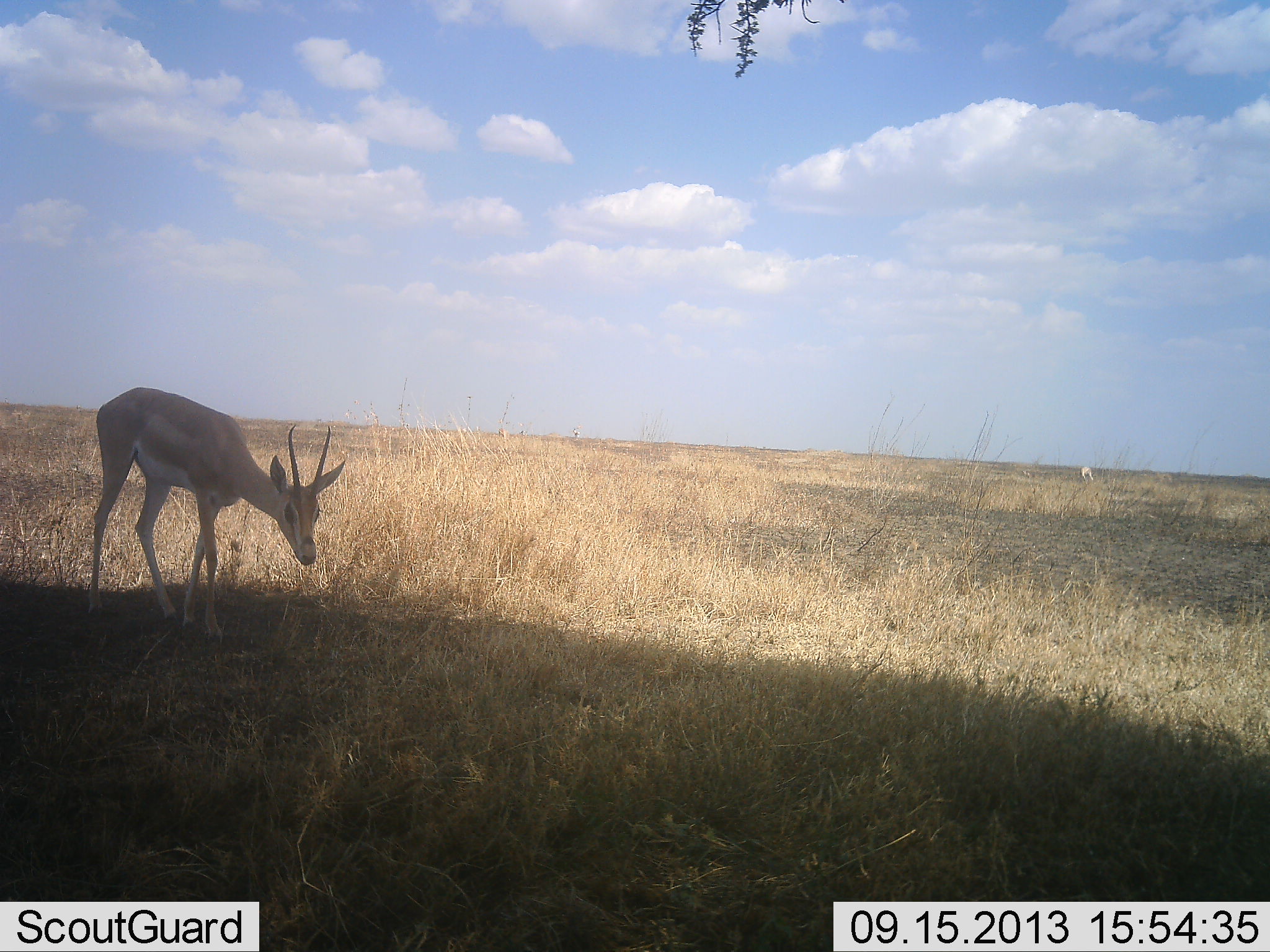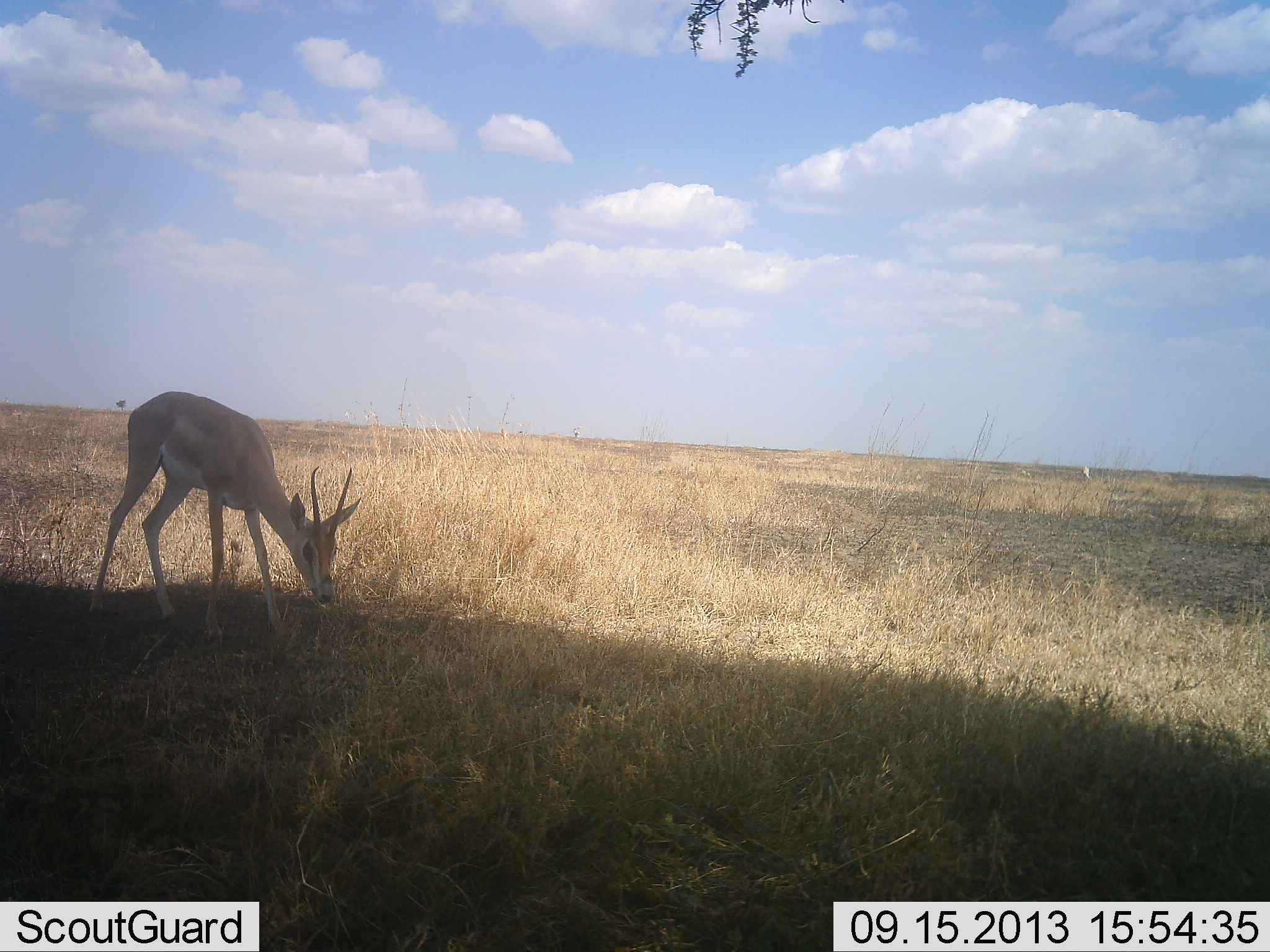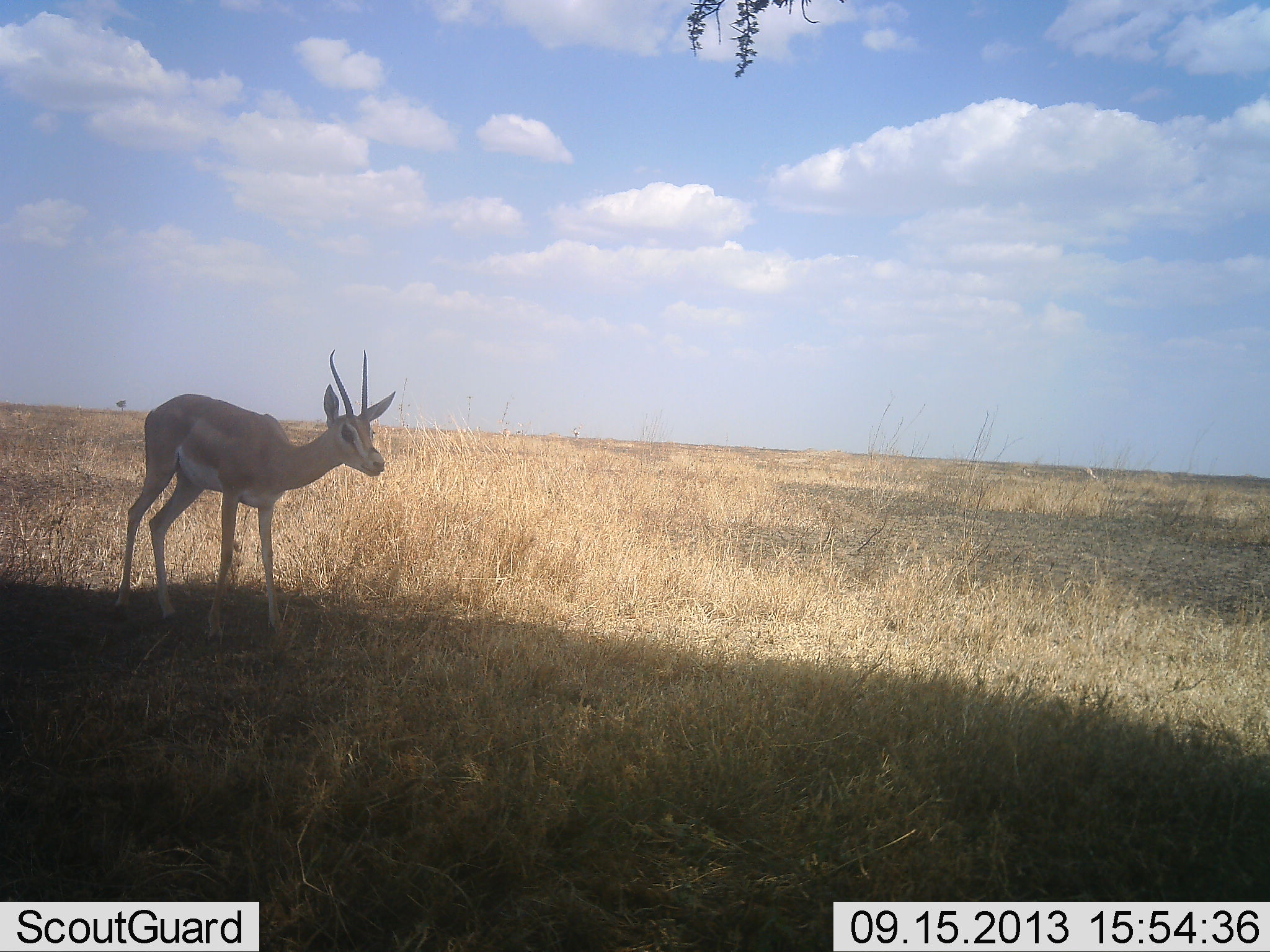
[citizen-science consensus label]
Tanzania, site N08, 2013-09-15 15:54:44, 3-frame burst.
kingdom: Animalia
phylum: Chordata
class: Mammalia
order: Artiodactyla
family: Bovidae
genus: Nanger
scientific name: Nanger granti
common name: grant's gazelle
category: gazellegrants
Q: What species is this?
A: Gazellegrants (grant's gazelle) (Nanger granti).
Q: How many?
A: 1.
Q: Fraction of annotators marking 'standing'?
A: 40%.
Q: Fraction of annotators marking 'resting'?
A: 0%.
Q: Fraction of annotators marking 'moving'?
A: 10%.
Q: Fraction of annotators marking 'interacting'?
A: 0%.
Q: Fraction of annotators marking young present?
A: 0%.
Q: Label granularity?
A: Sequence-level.